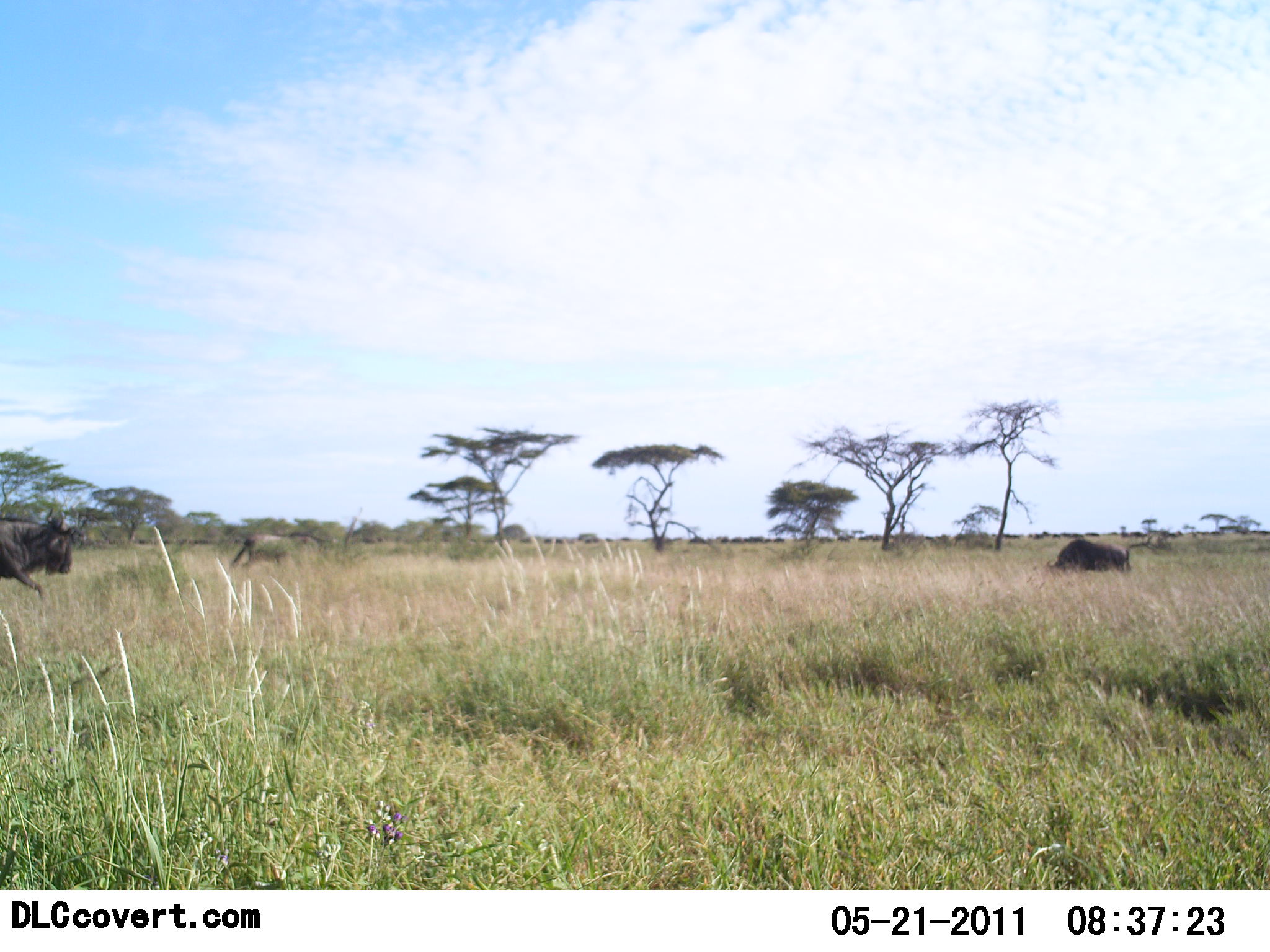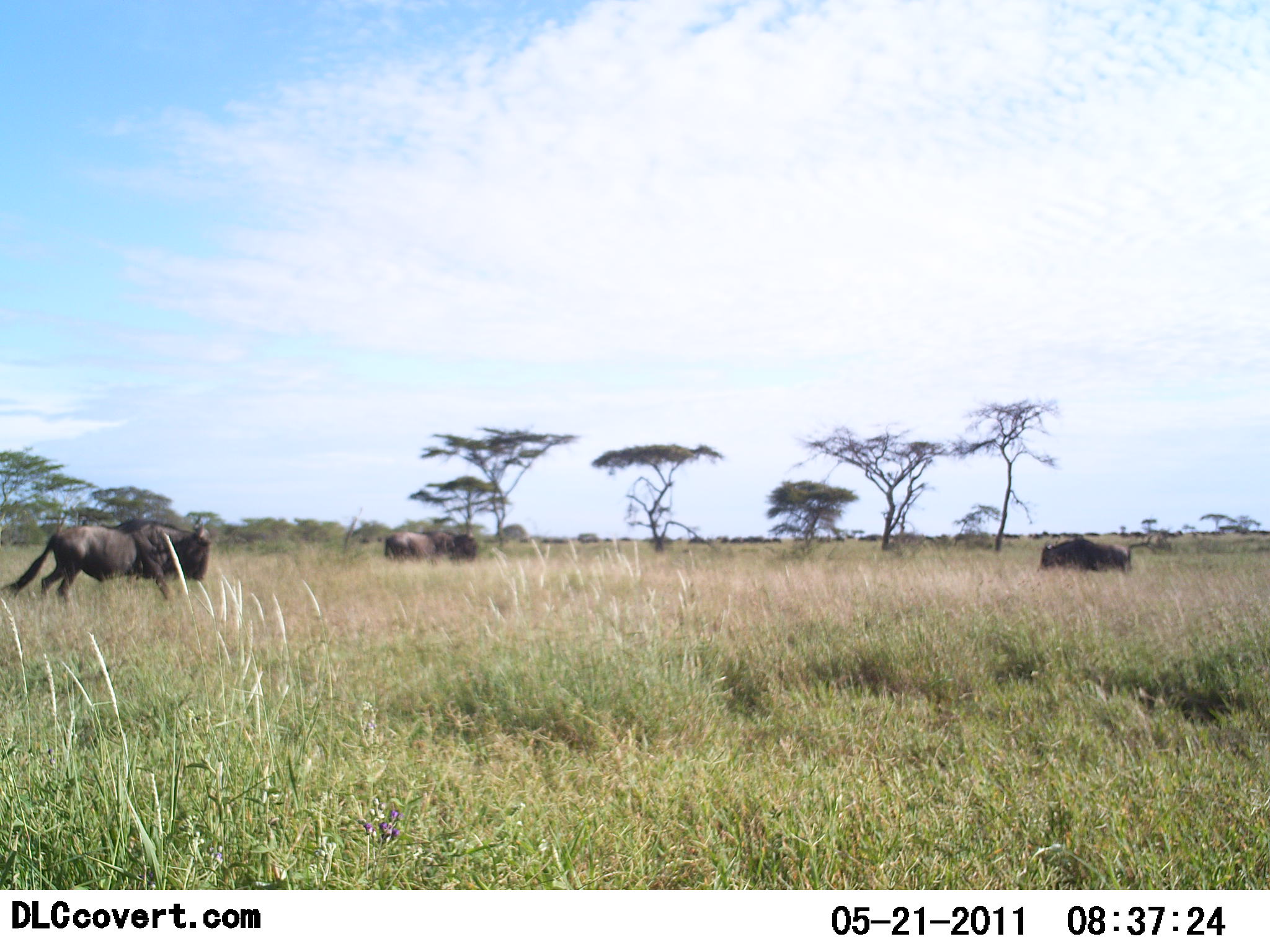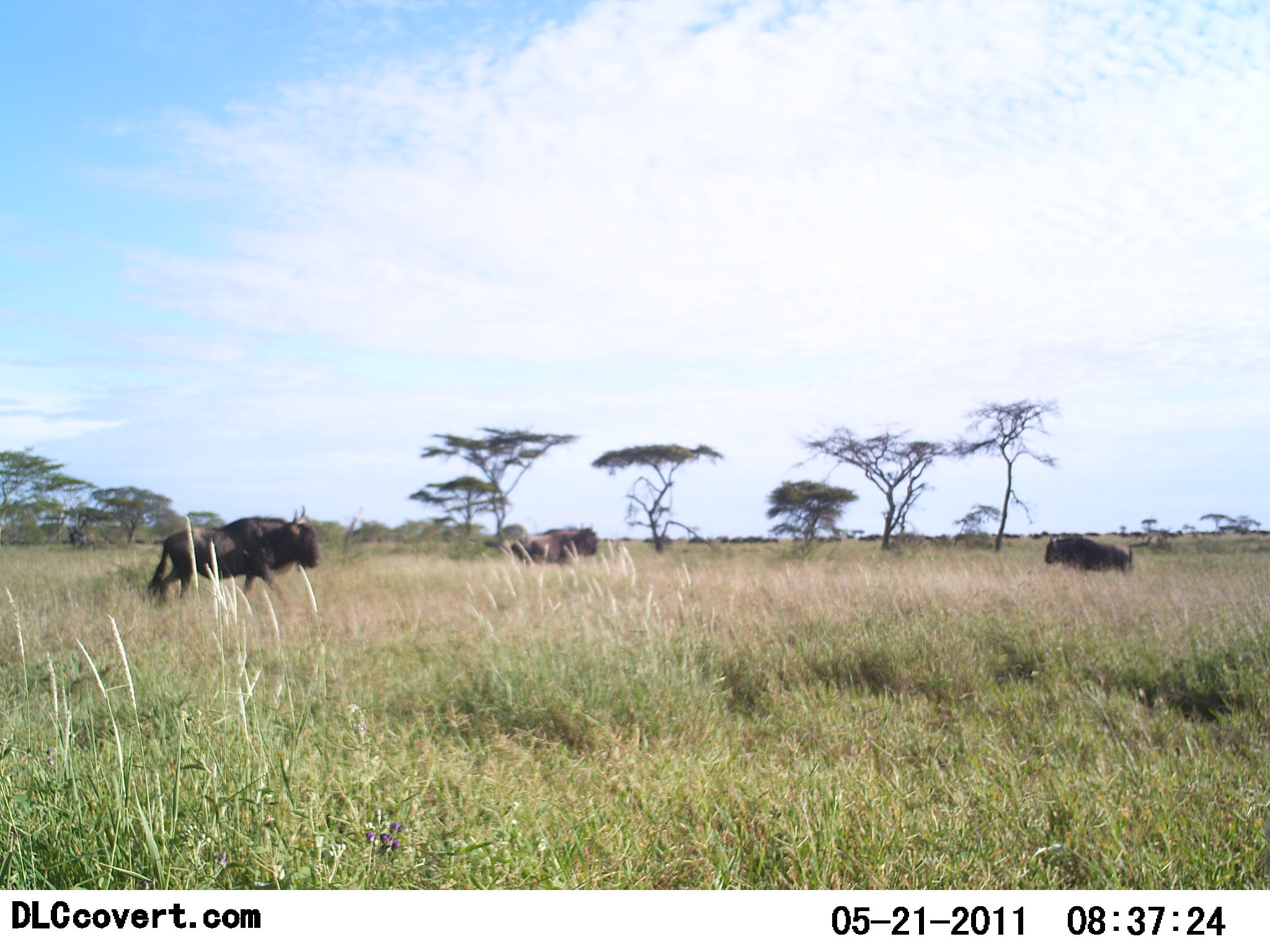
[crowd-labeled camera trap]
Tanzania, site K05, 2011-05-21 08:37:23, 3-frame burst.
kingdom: Animalia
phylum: Chordata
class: Mammalia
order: Artiodactyla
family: Bovidae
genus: Connochaetes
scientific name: Connochaetes taurinus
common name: blue wildebeest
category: wildebeest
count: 3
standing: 13%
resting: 0%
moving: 100%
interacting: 7%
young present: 0%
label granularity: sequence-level